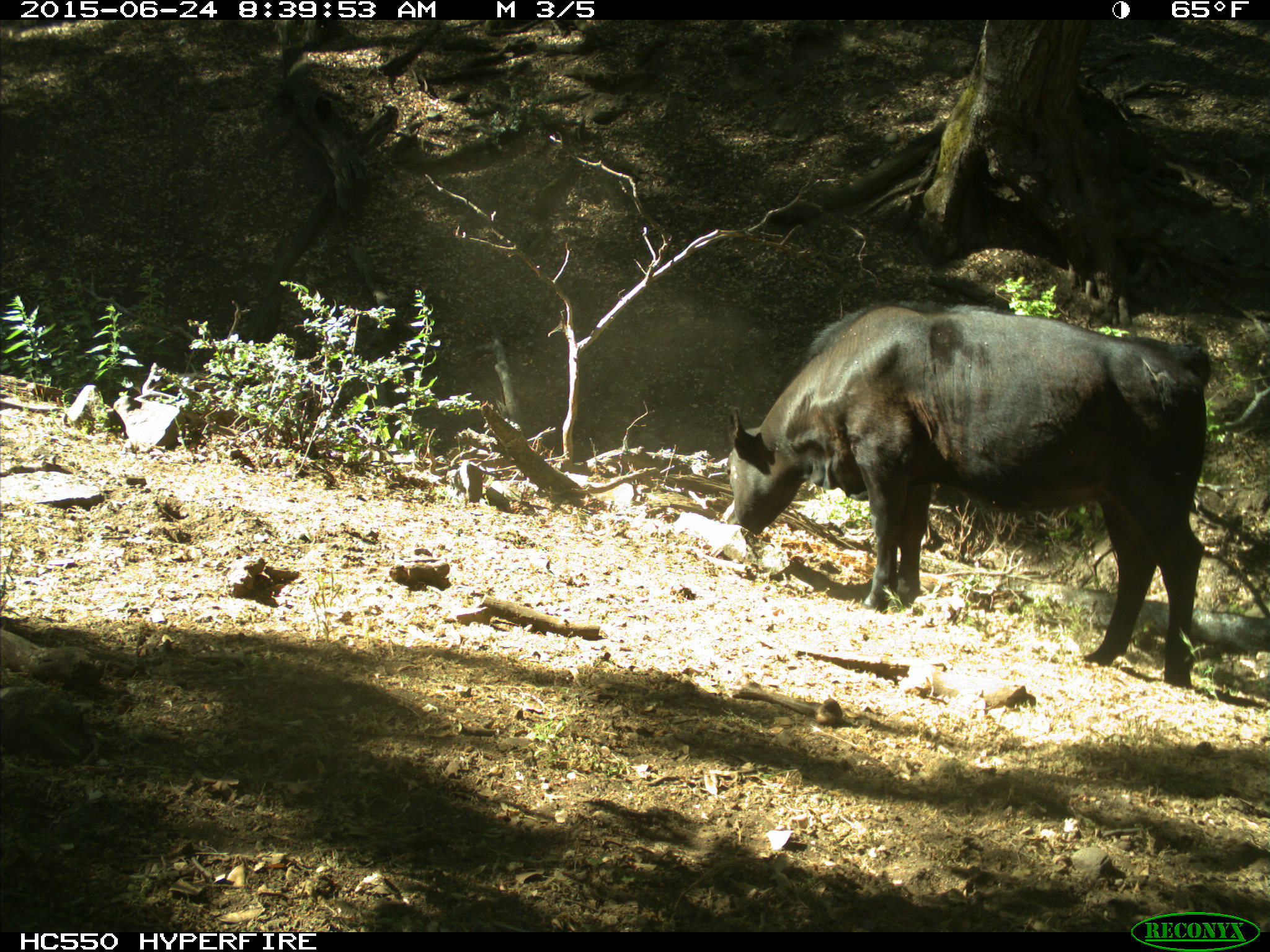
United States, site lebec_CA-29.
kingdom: Animalia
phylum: Chordata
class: Mammalia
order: Artiodactyla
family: Bovidae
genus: Bos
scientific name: Bos taurus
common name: domestic cow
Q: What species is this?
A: Bos taurus (domestic cow).